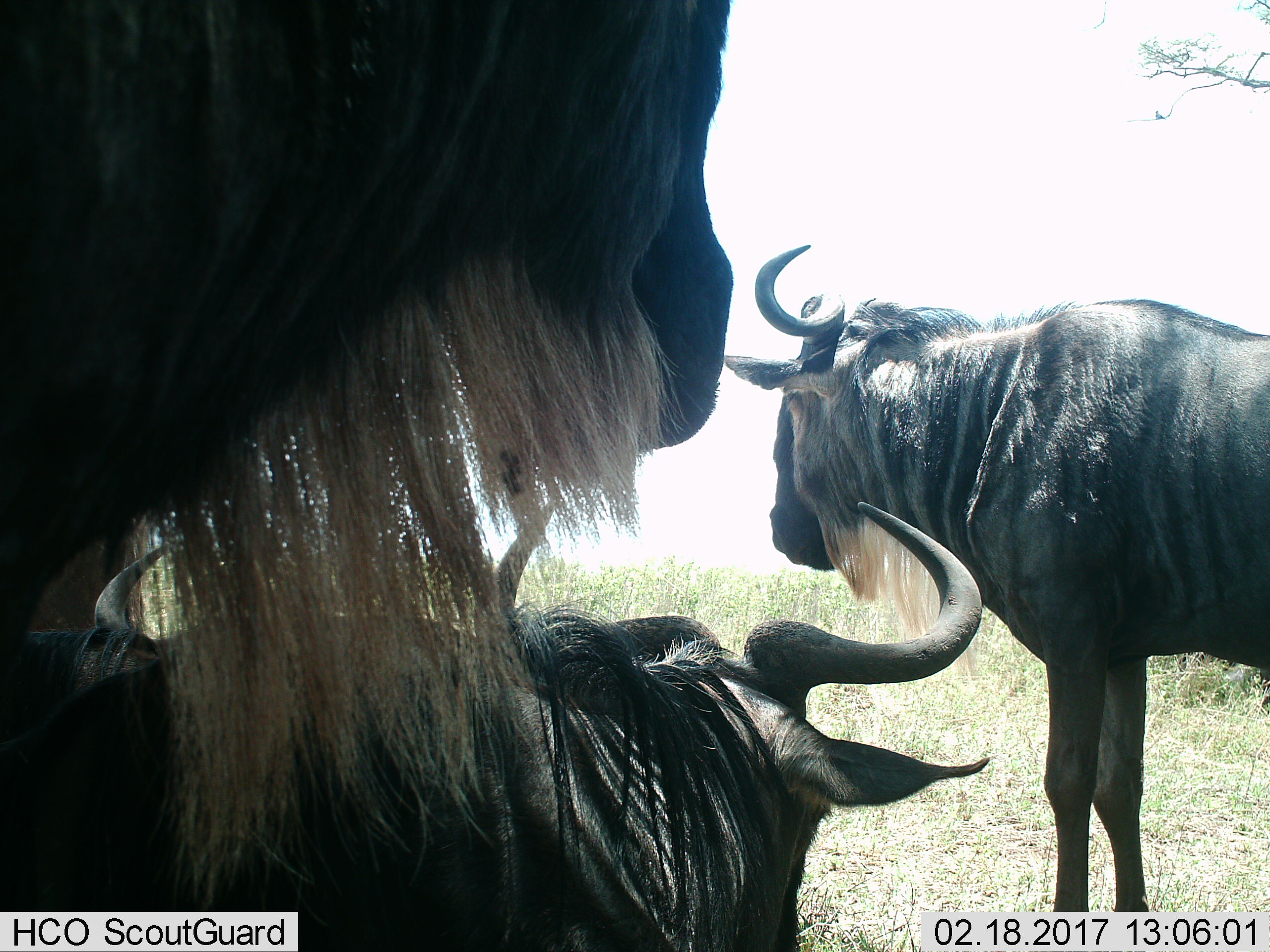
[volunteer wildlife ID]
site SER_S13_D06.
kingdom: Animalia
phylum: Chordata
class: Mammalia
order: Artiodactyla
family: Bovidae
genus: Connochaetes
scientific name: Connochaetes taurinus taurinus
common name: blue wildebeest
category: wildebeestblue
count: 3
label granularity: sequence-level